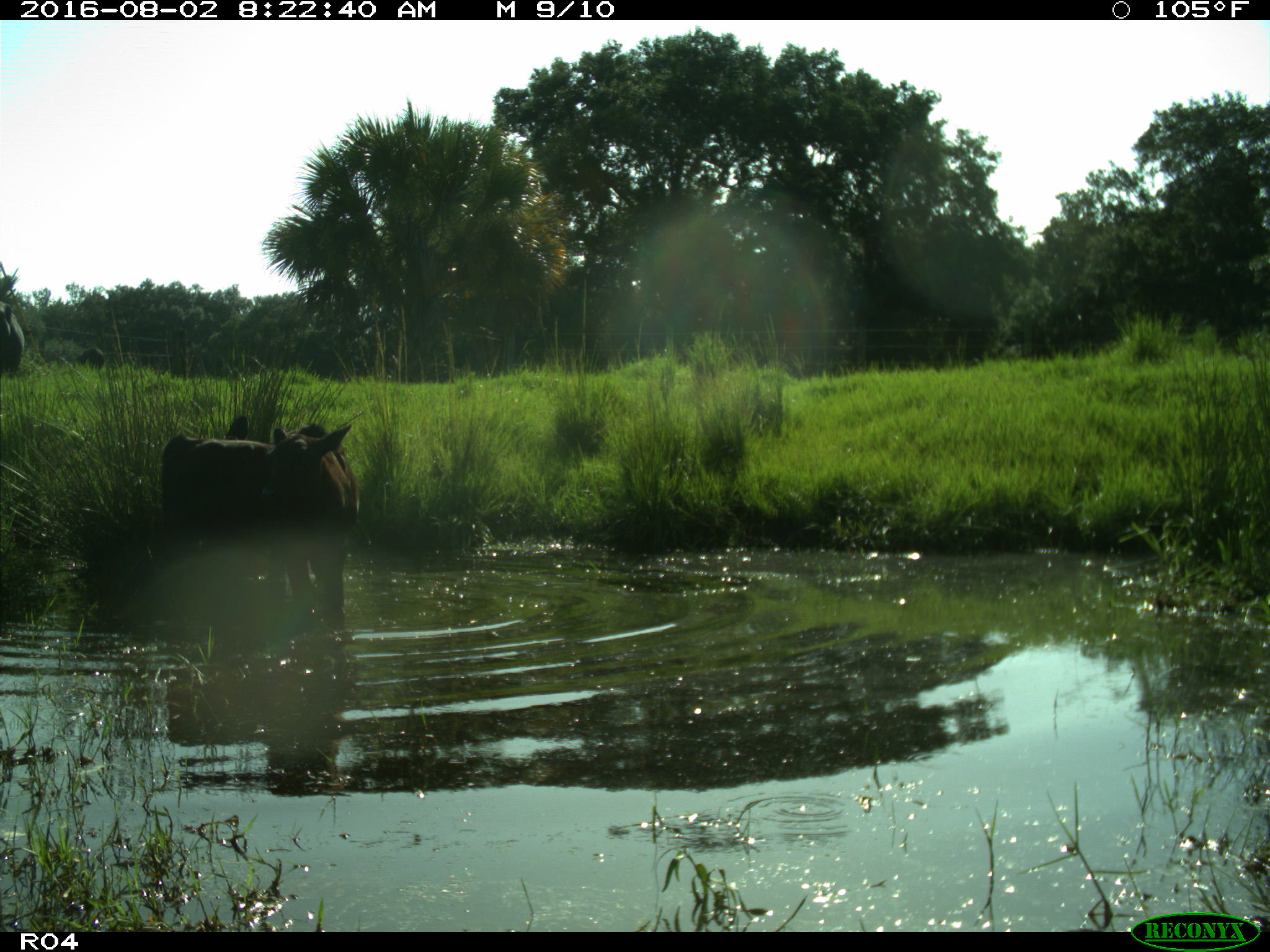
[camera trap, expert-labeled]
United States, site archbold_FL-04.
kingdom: Animalia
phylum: Chordata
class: Mammalia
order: Artiodactyla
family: Bovidae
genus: Bos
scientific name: Bos taurus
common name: domestic cow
Bos taurus (domestic cow).